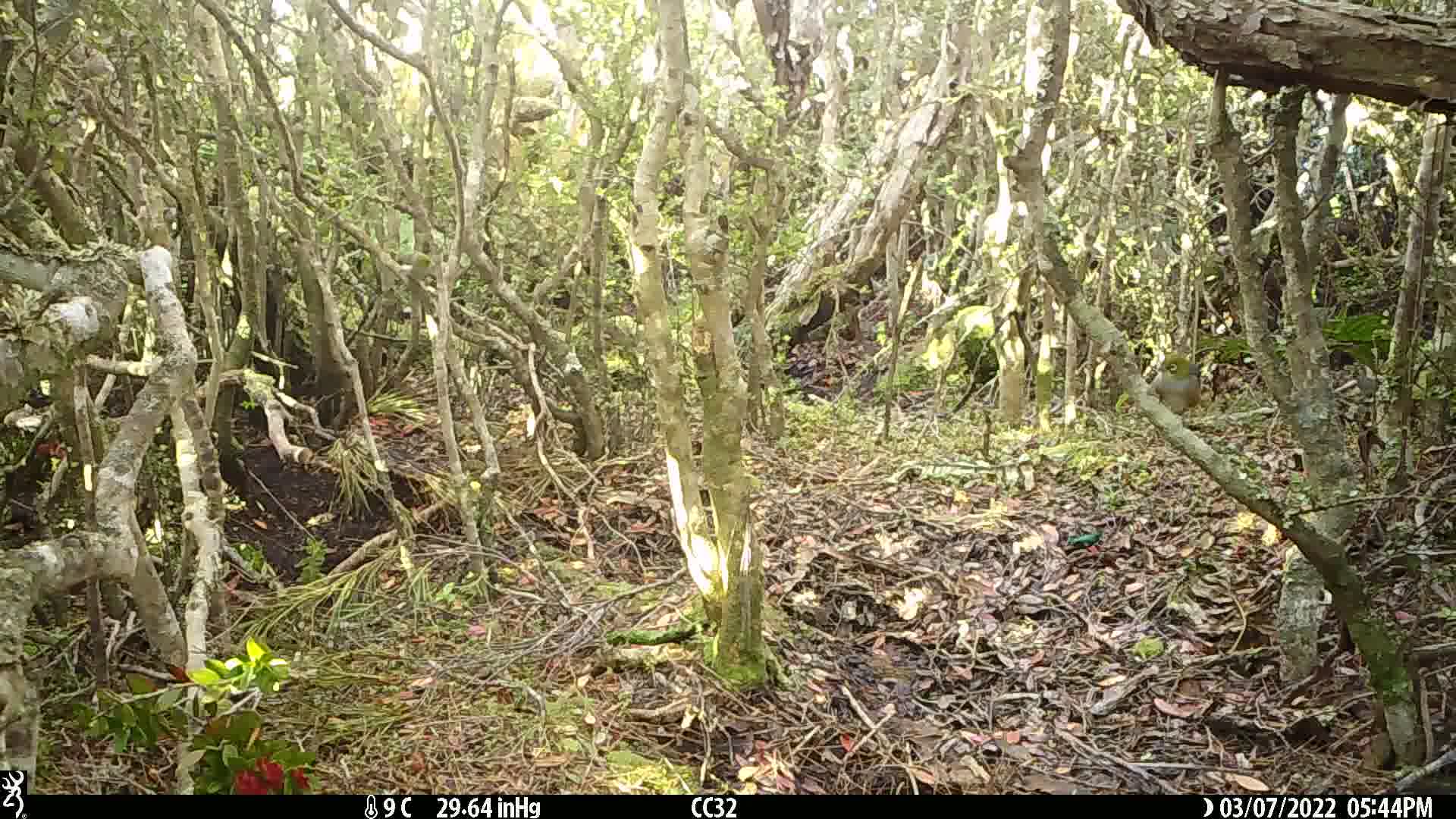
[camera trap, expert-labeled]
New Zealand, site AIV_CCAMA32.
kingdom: Animalia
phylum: Chordata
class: Aves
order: Passeriformes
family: Zosteropidae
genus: Zosterops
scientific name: Zosterops lateralis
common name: silvereye